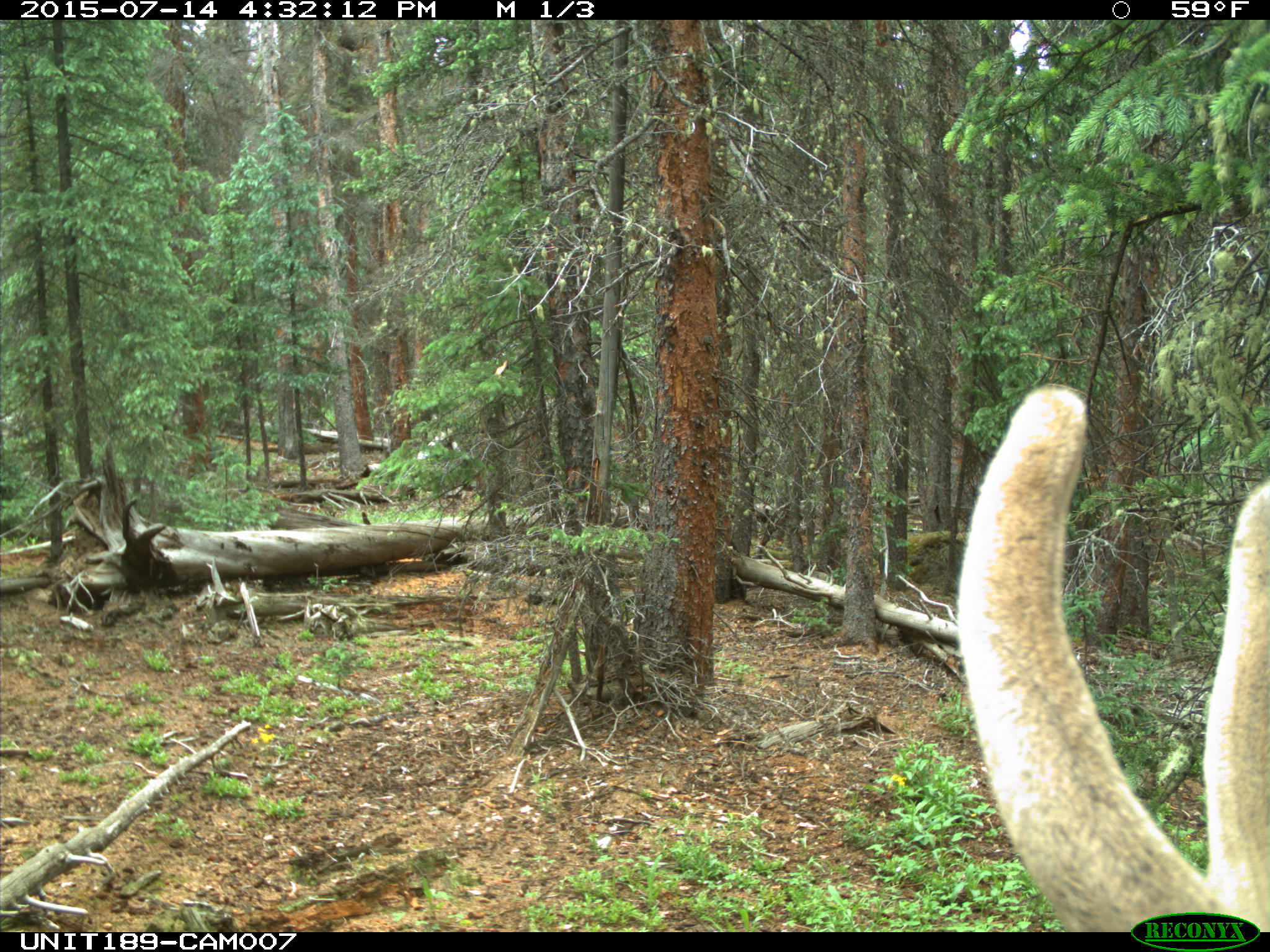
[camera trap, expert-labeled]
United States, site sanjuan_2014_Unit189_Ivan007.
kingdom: Animalia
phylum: Chordata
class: Mammalia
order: Artiodactyla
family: Cervidae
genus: Cervus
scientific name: Cervus elaphus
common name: red deer